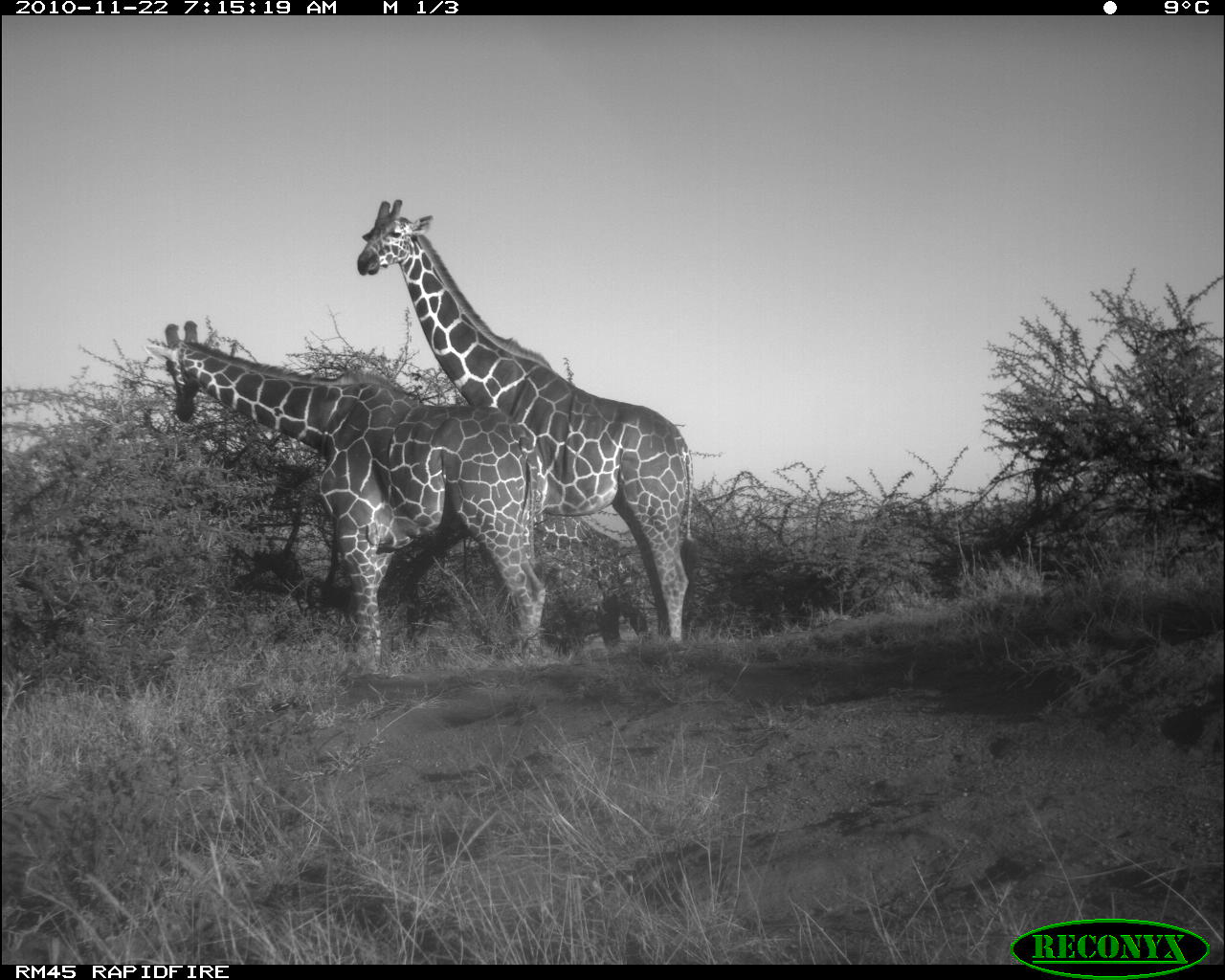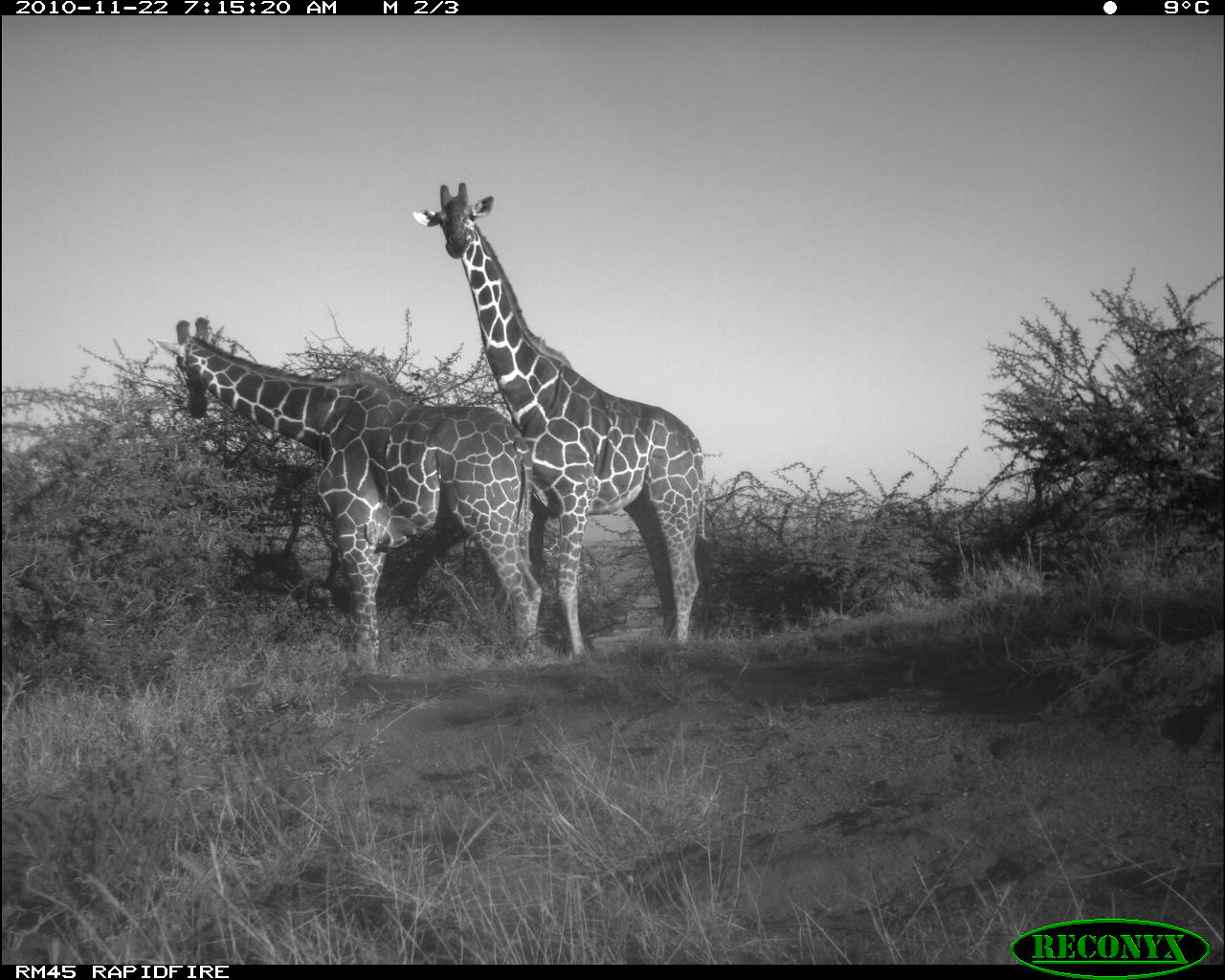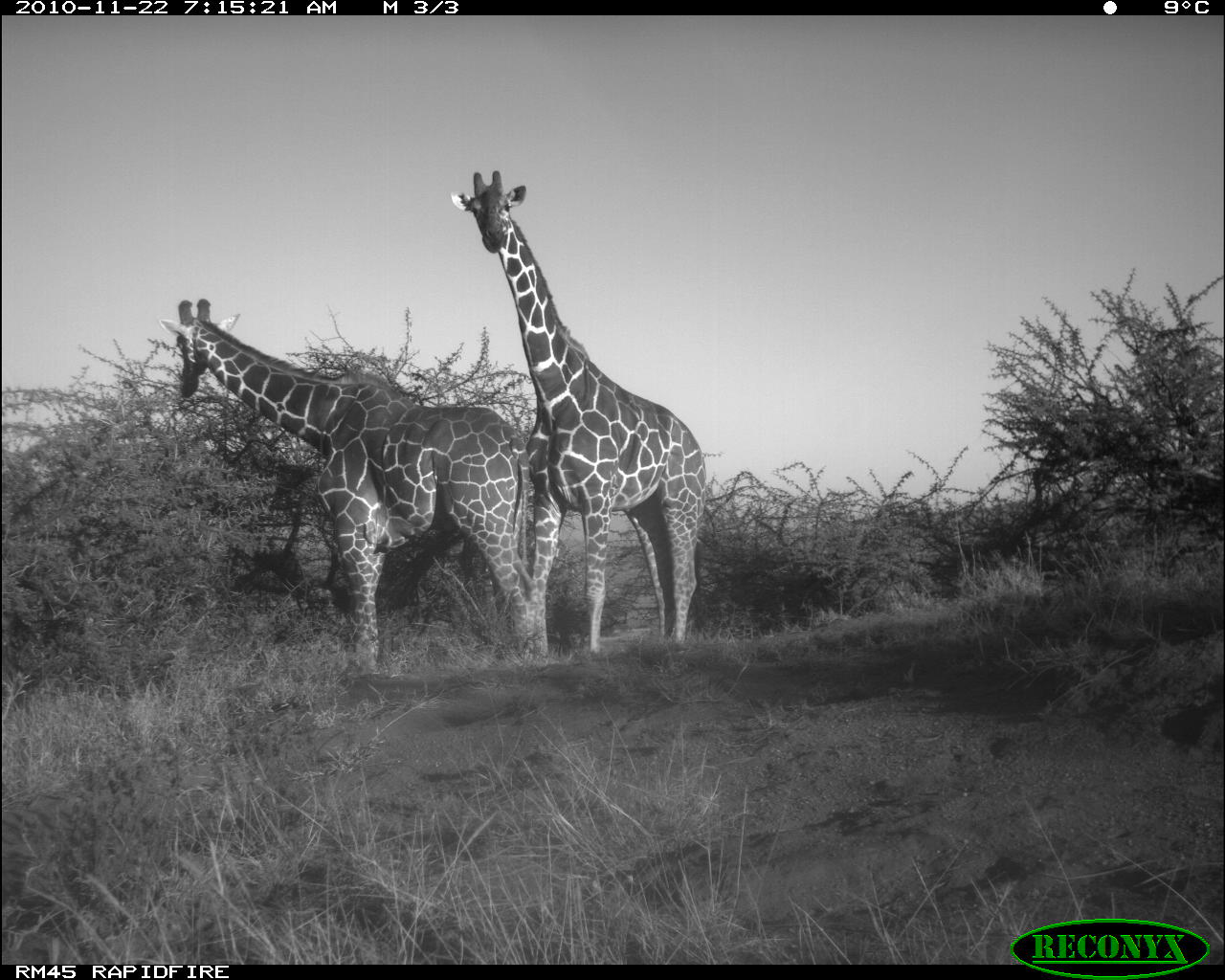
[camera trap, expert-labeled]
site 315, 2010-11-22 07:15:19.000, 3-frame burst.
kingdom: Animalia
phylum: Chordata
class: Mammalia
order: Artiodactyla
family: Giraffidae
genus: Giraffa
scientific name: Giraffa camelopardalis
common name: giraffe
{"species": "Giraffa camelopardalis (giraffe)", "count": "2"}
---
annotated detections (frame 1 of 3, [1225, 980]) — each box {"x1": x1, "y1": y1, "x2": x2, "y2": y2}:
giraffa camelopardalis: {"x1": 356, "y1": 198, "x2": 696, "y2": 646}; {"x1": 144, "y1": 318, "x2": 547, "y2": 676}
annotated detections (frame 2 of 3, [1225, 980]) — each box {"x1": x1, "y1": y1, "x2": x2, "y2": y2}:
giraffa camelopardalis: {"x1": 410, "y1": 181, "x2": 712, "y2": 660}; {"x1": 146, "y1": 317, "x2": 545, "y2": 673}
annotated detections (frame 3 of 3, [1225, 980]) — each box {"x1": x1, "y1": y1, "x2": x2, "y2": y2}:
giraffa camelopardalis: {"x1": 160, "y1": 299, "x2": 539, "y2": 675}; {"x1": 451, "y1": 170, "x2": 705, "y2": 656}